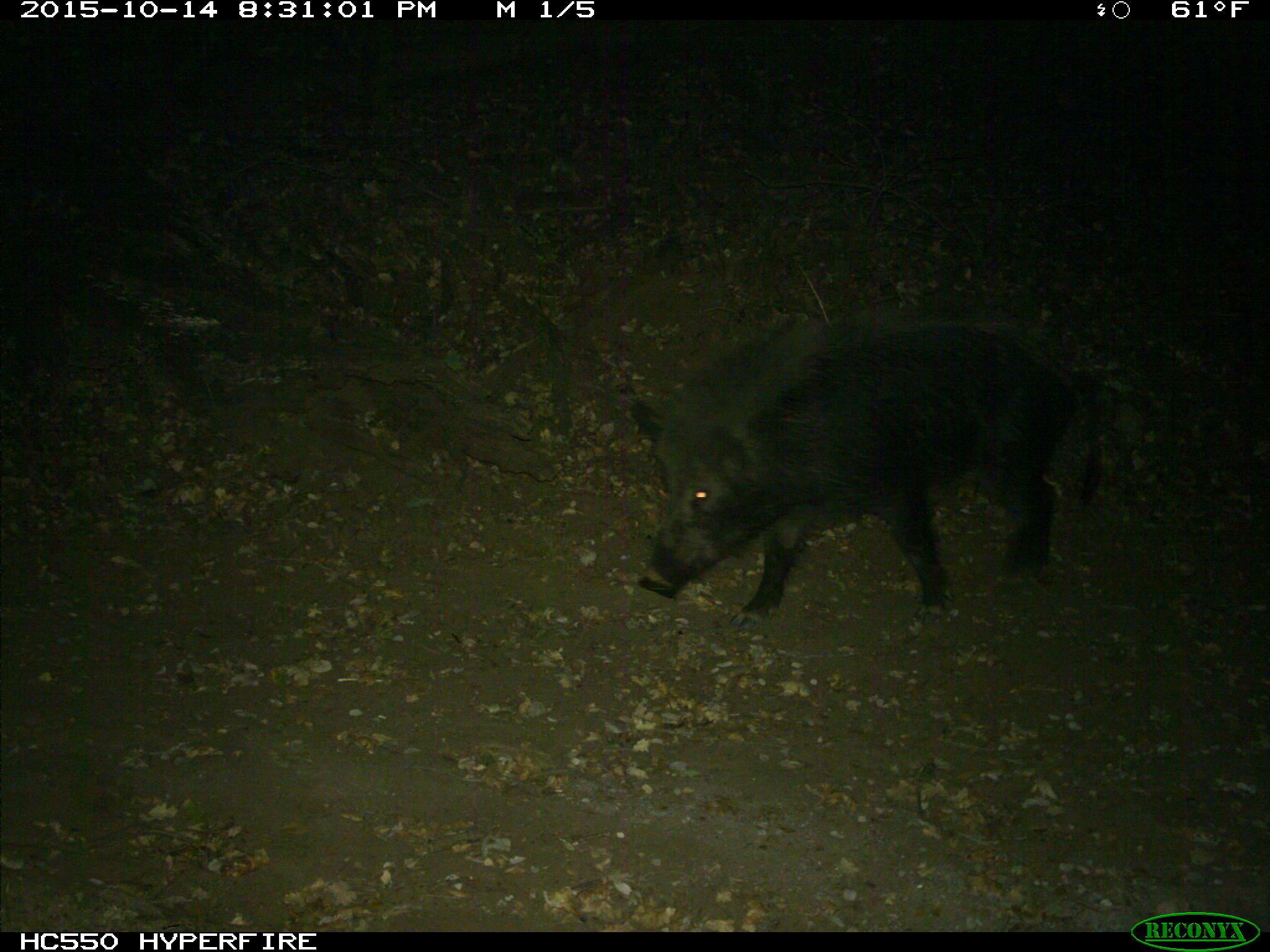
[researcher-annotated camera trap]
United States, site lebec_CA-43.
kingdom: Animalia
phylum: Chordata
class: Mammalia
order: Artiodactyla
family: Suidae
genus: Sus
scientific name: Sus scrofa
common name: wild boar